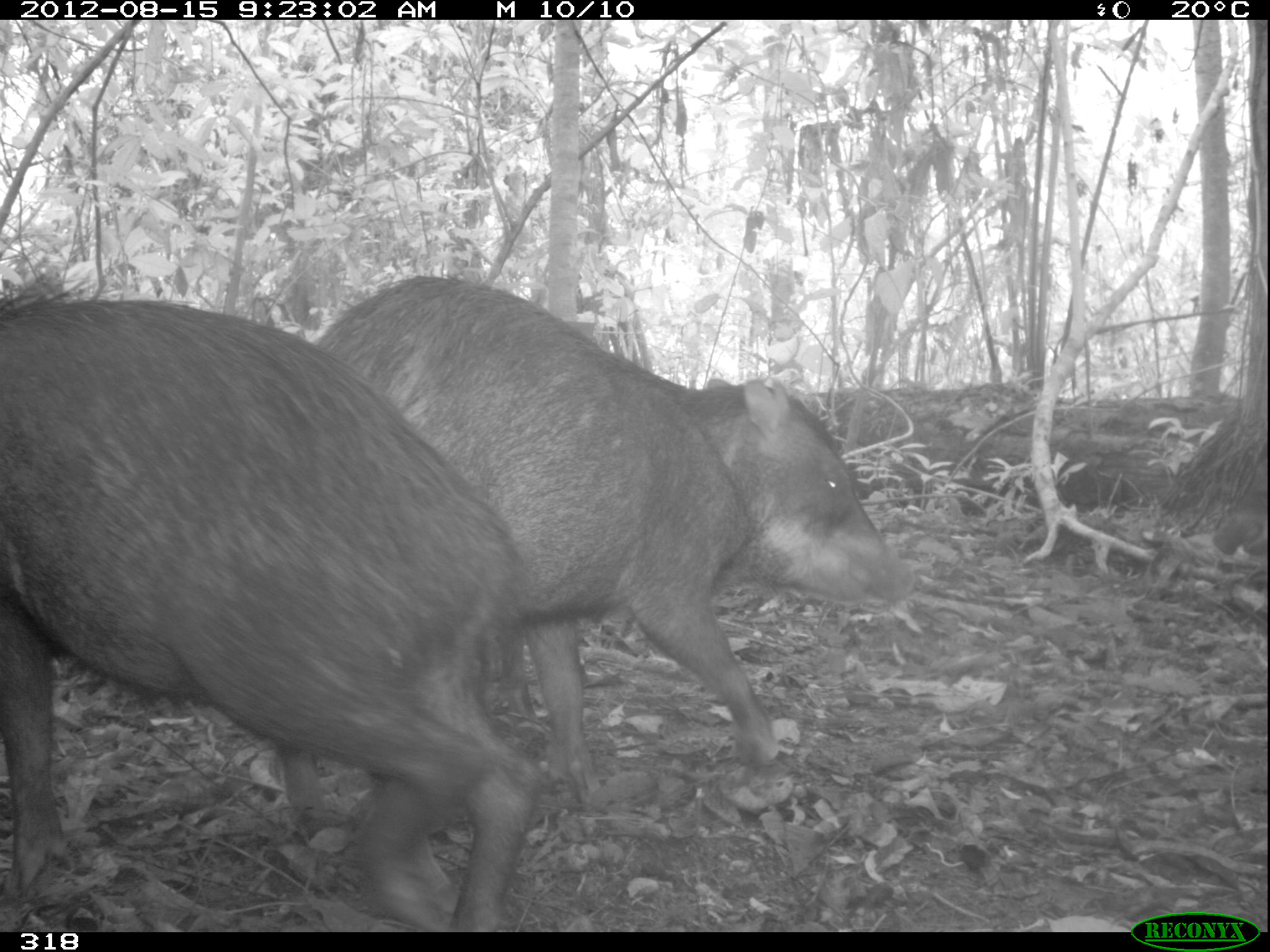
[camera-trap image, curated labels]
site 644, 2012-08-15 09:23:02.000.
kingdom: Animalia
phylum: Chordata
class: Mammalia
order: Artiodactyla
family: Tayassuidae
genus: Tayassu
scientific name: Tayassu pecari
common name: white-lipped peccary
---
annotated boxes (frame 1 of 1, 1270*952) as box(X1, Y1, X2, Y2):
tayassu pecari: box(264, 272, 915, 833); box(0, 269, 542, 932)